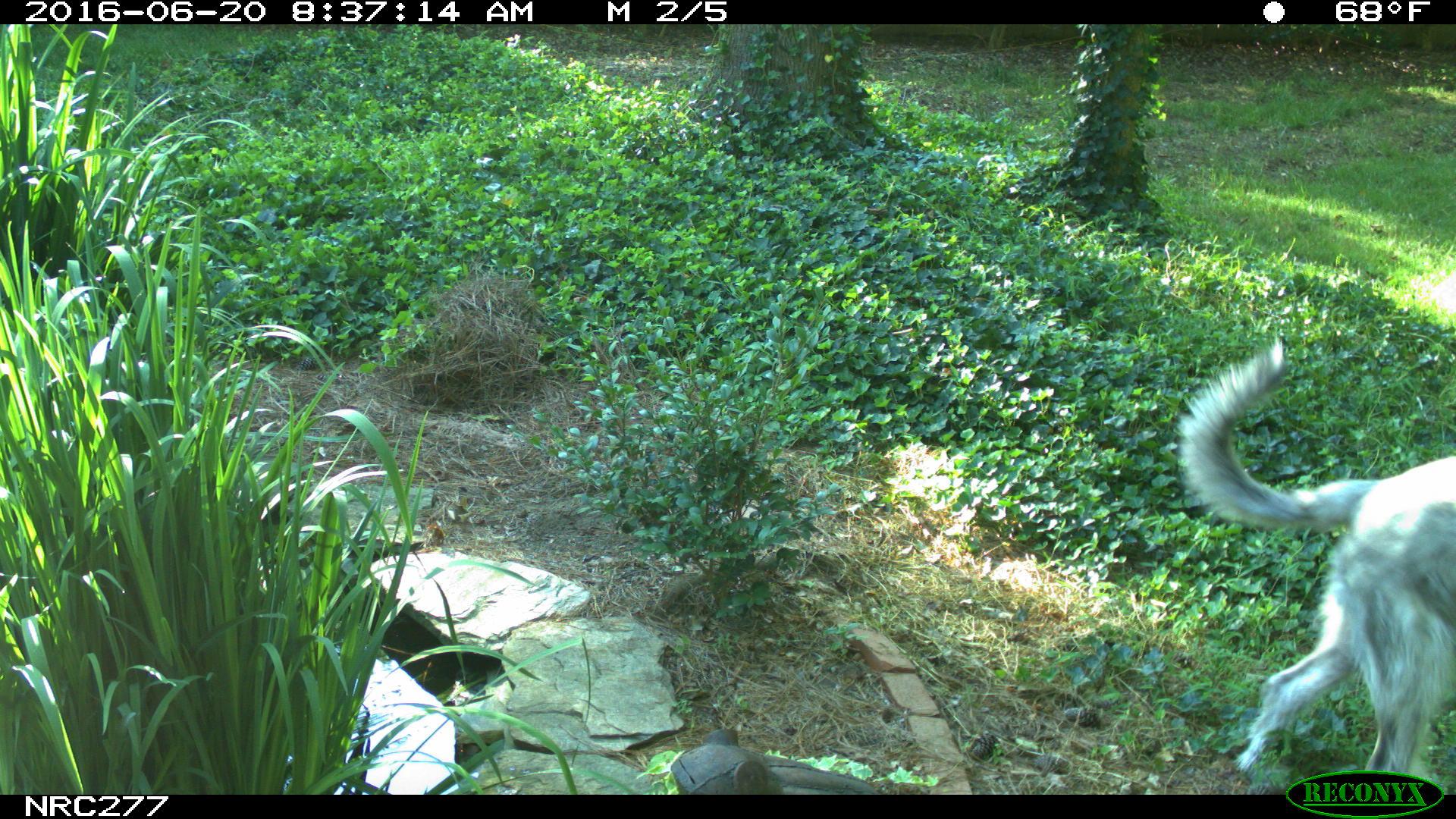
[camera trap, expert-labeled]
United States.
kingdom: Animalia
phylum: Chordata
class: Mammalia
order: Carnivora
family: Canidae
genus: Canis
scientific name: Canis familiaris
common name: domestic dog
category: Dog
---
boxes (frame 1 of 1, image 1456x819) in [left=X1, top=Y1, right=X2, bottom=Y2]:
Dog: [left=1172, top=328, right=1454, bottom=789]